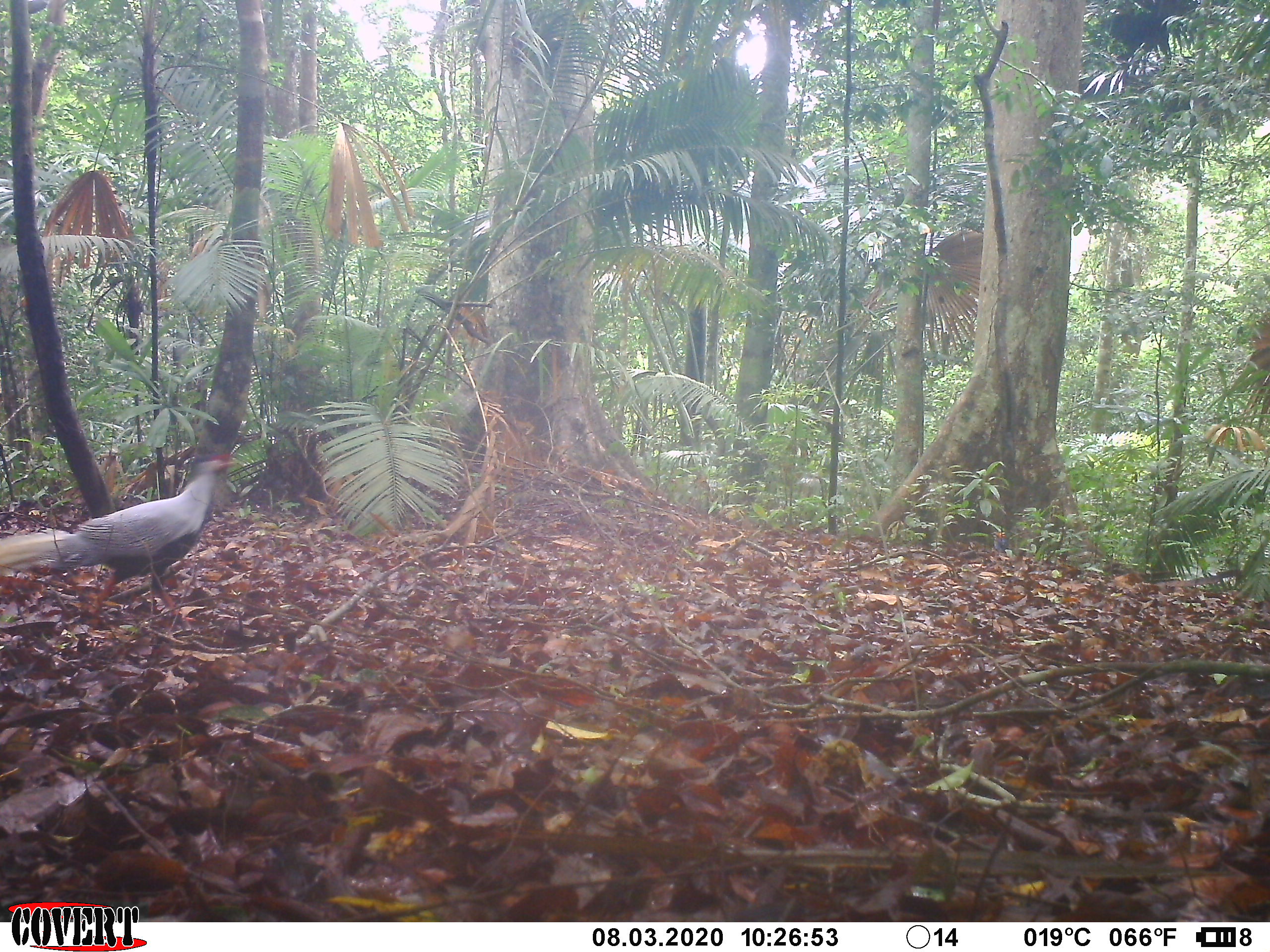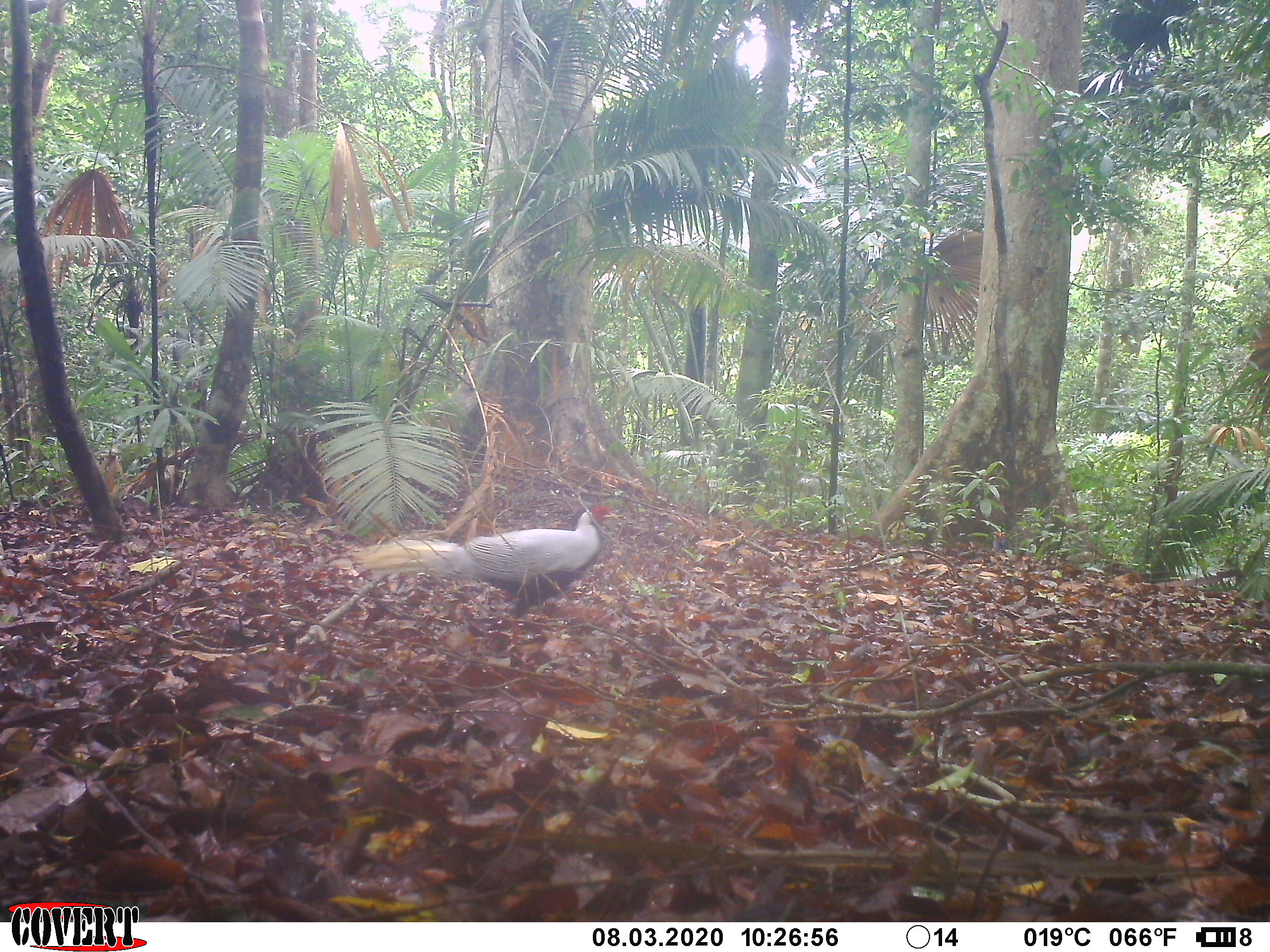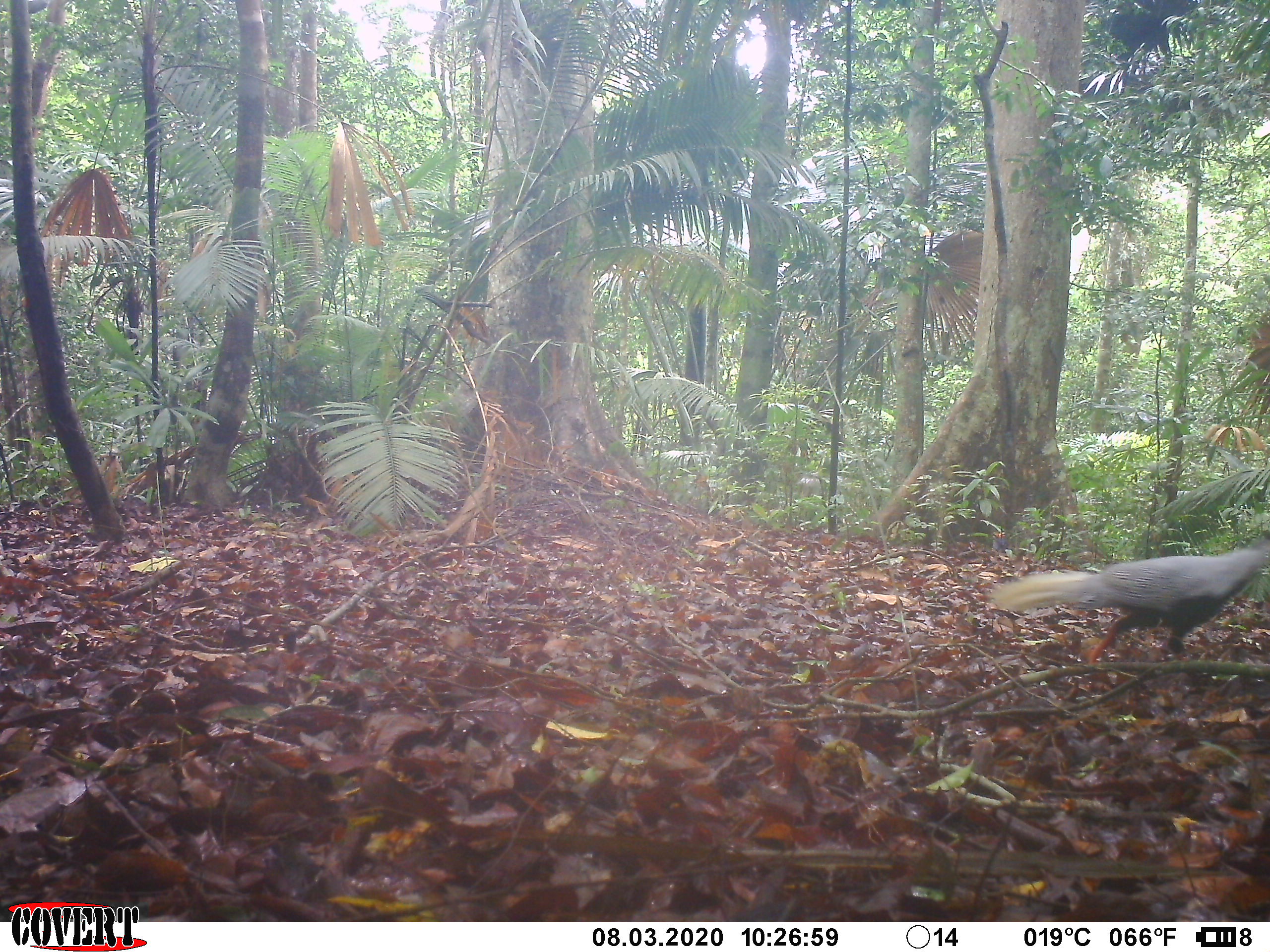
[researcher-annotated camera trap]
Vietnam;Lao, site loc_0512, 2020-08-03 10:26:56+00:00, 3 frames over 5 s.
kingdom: Animalia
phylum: Chordata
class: Aves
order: Galliformes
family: Phasianidae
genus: Lophura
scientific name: Lophura nycthemera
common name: silver pheasant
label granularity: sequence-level